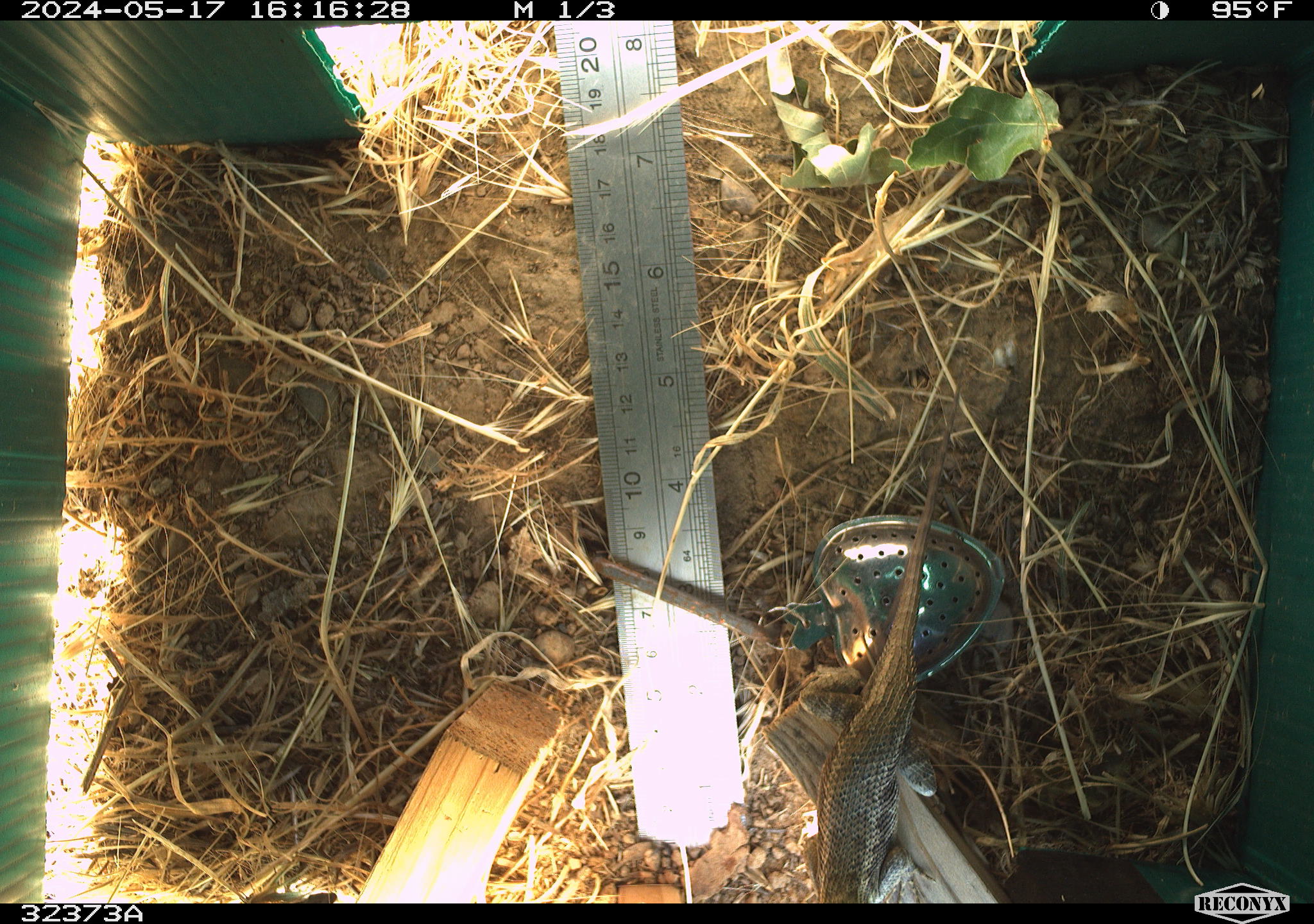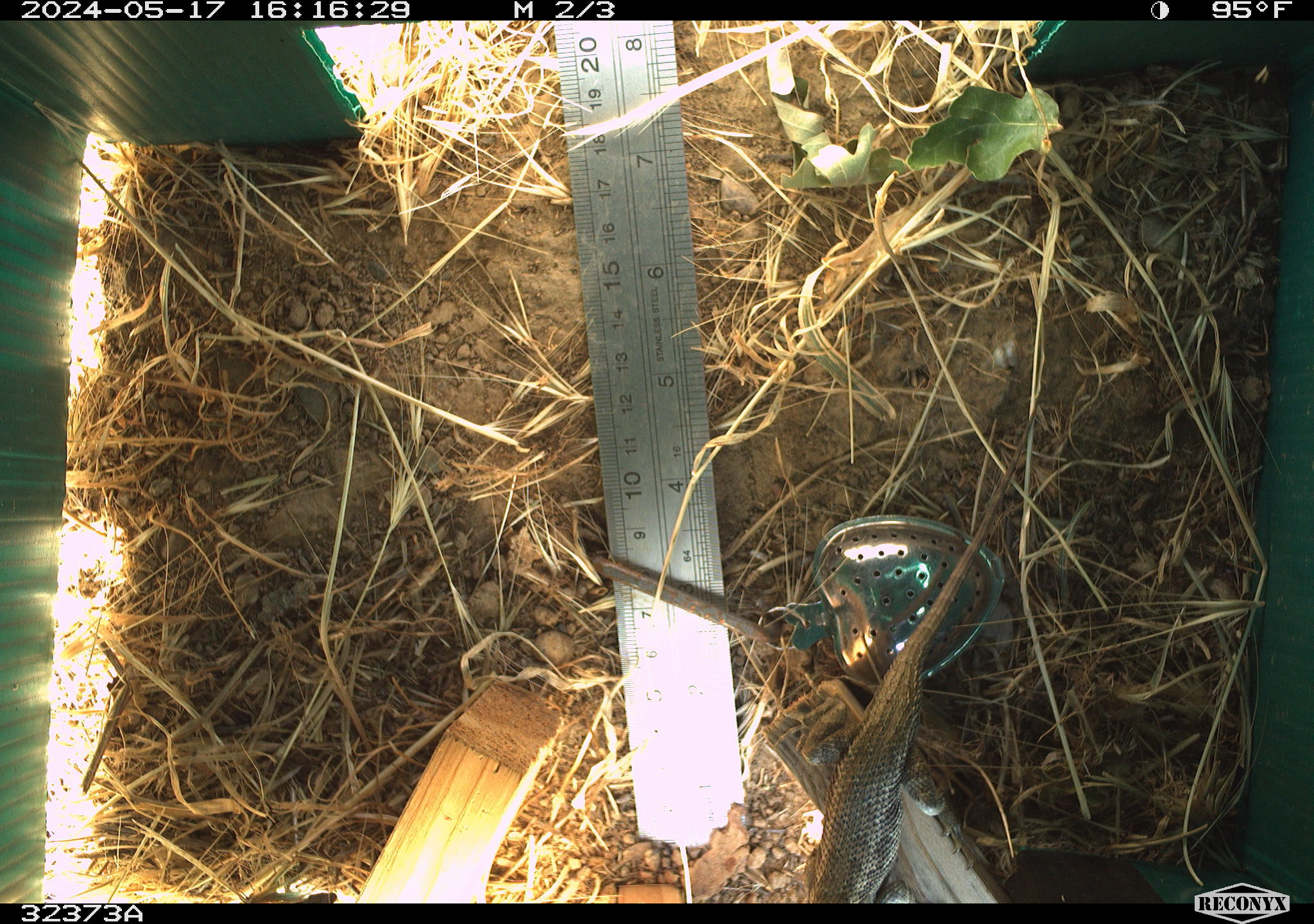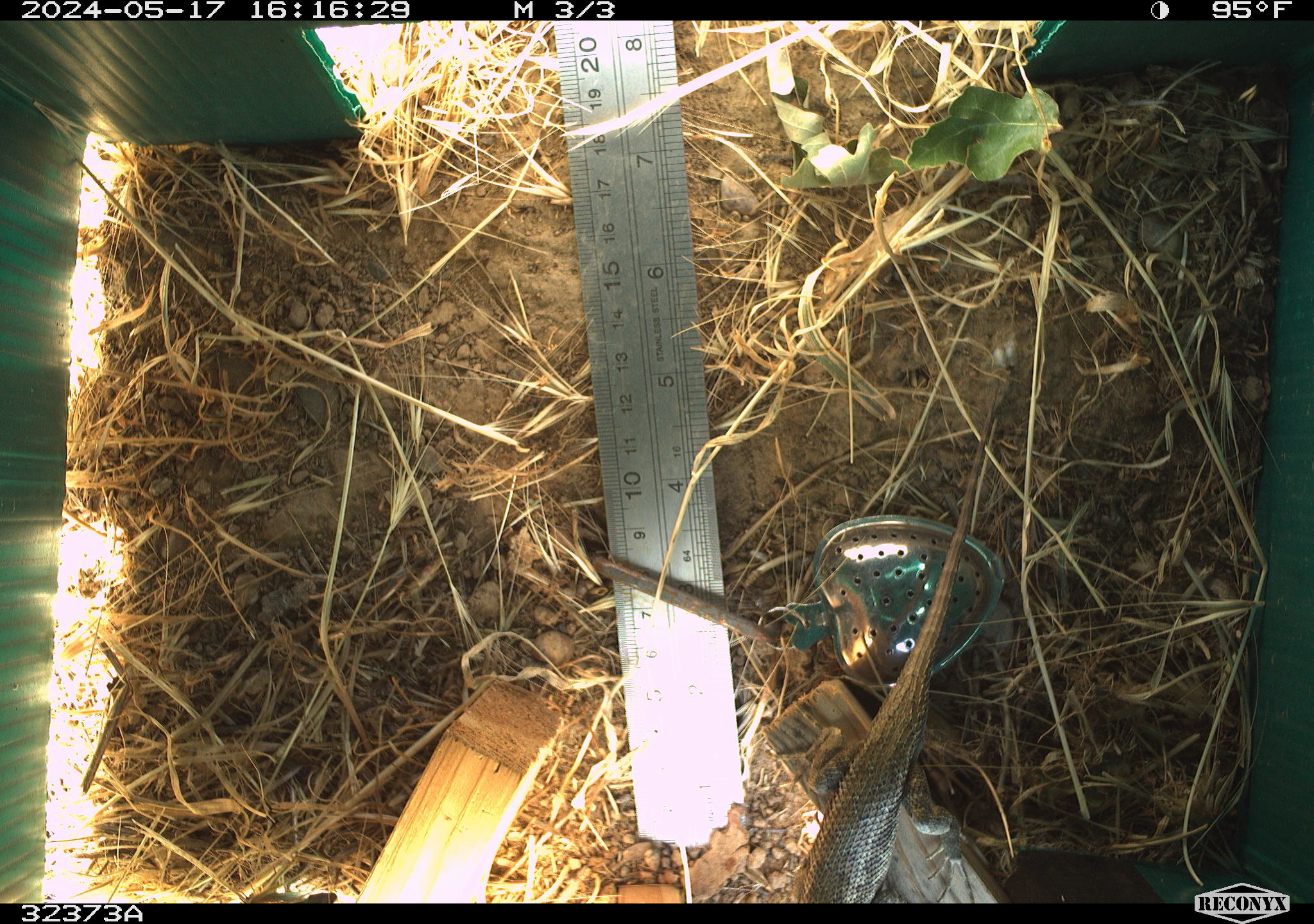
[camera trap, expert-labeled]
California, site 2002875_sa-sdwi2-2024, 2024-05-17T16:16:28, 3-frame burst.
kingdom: Animalia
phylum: Chordata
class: Reptilia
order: Squamata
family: Phrynosomatidae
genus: Sceloporus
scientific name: Sceloporus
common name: spiny lizards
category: sceloporus species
Sceloporus species (spiny lizards) (Sceloporus).